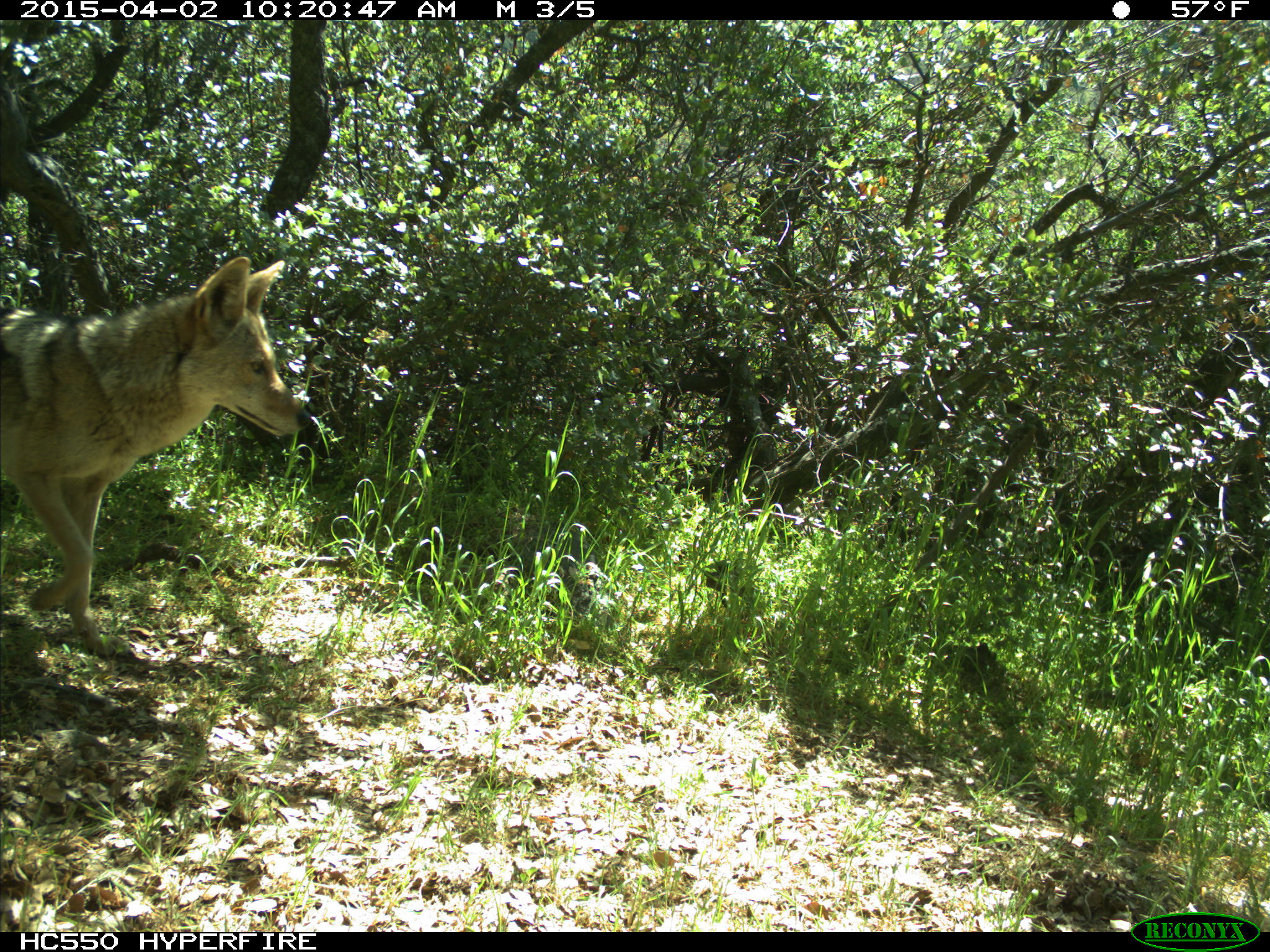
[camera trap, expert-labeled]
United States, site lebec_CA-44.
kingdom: Animalia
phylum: Chordata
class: Mammalia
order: Carnivora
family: Canidae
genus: Canis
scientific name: Canis latrans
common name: coyote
Canis latrans (coyote).